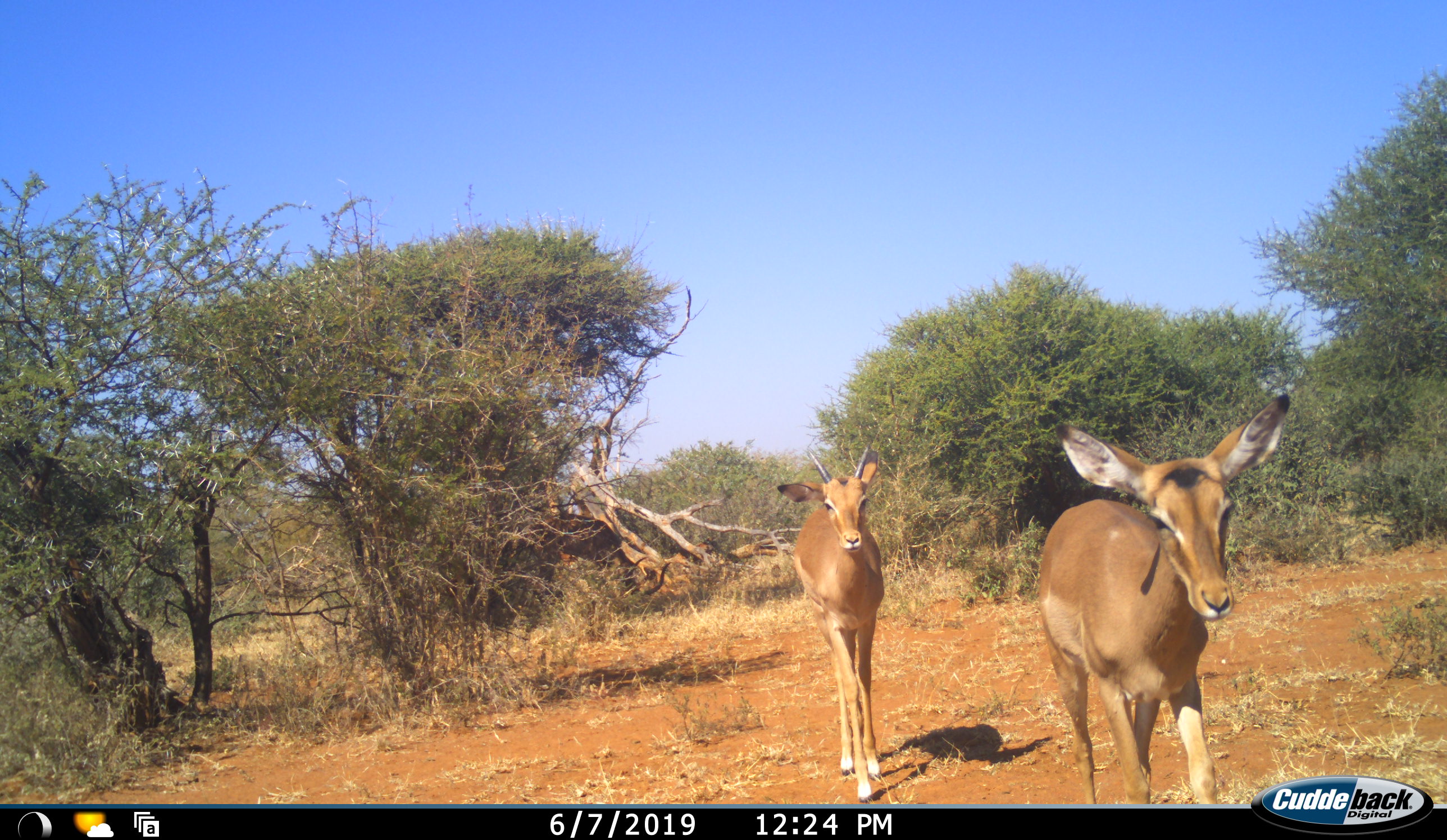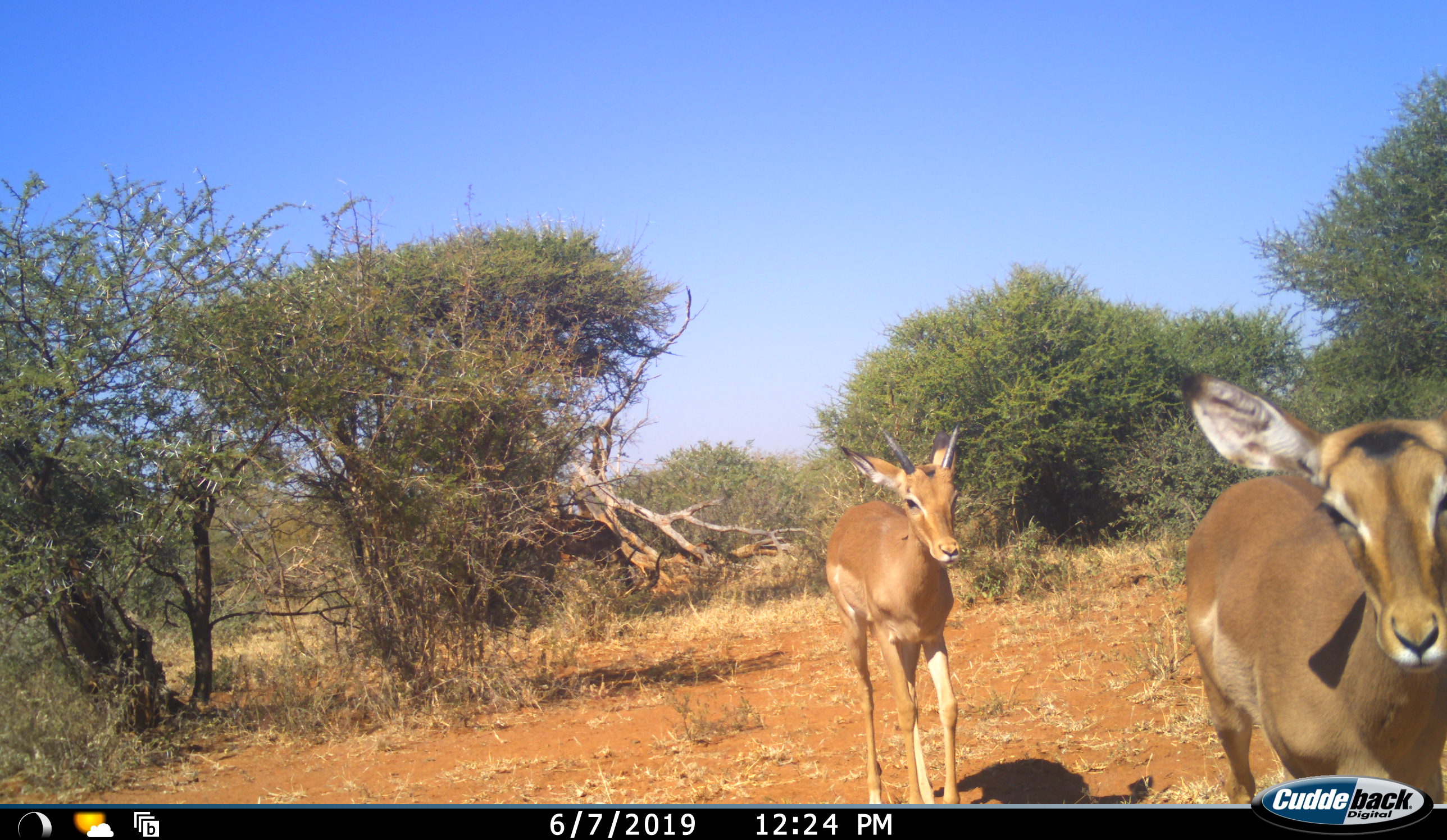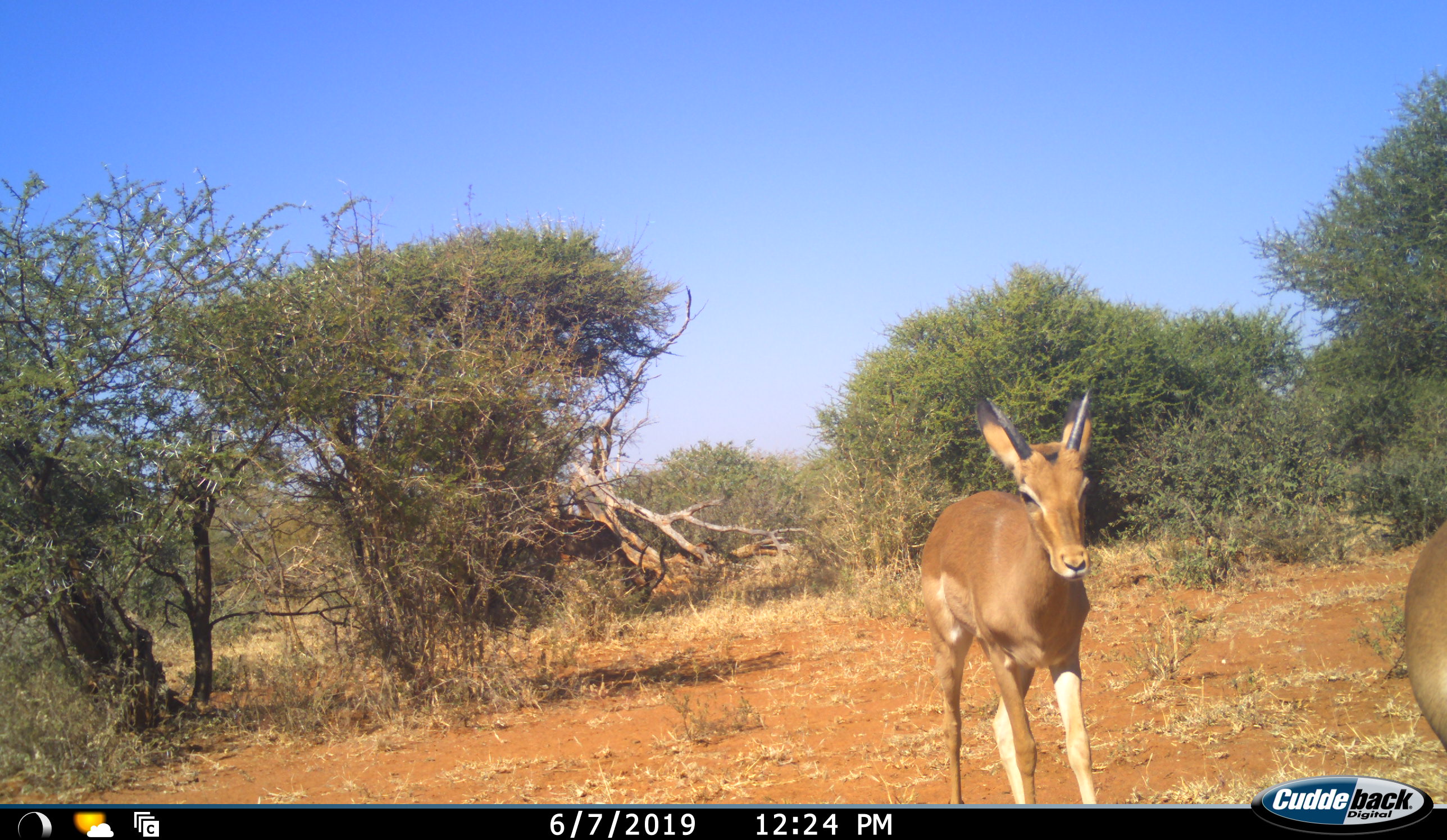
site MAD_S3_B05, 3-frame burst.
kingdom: Animalia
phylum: Chordata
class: Mammalia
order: Artiodactyla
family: Bovidae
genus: Aepyceros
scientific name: Aepyceros melampus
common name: impala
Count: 2.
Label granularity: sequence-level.